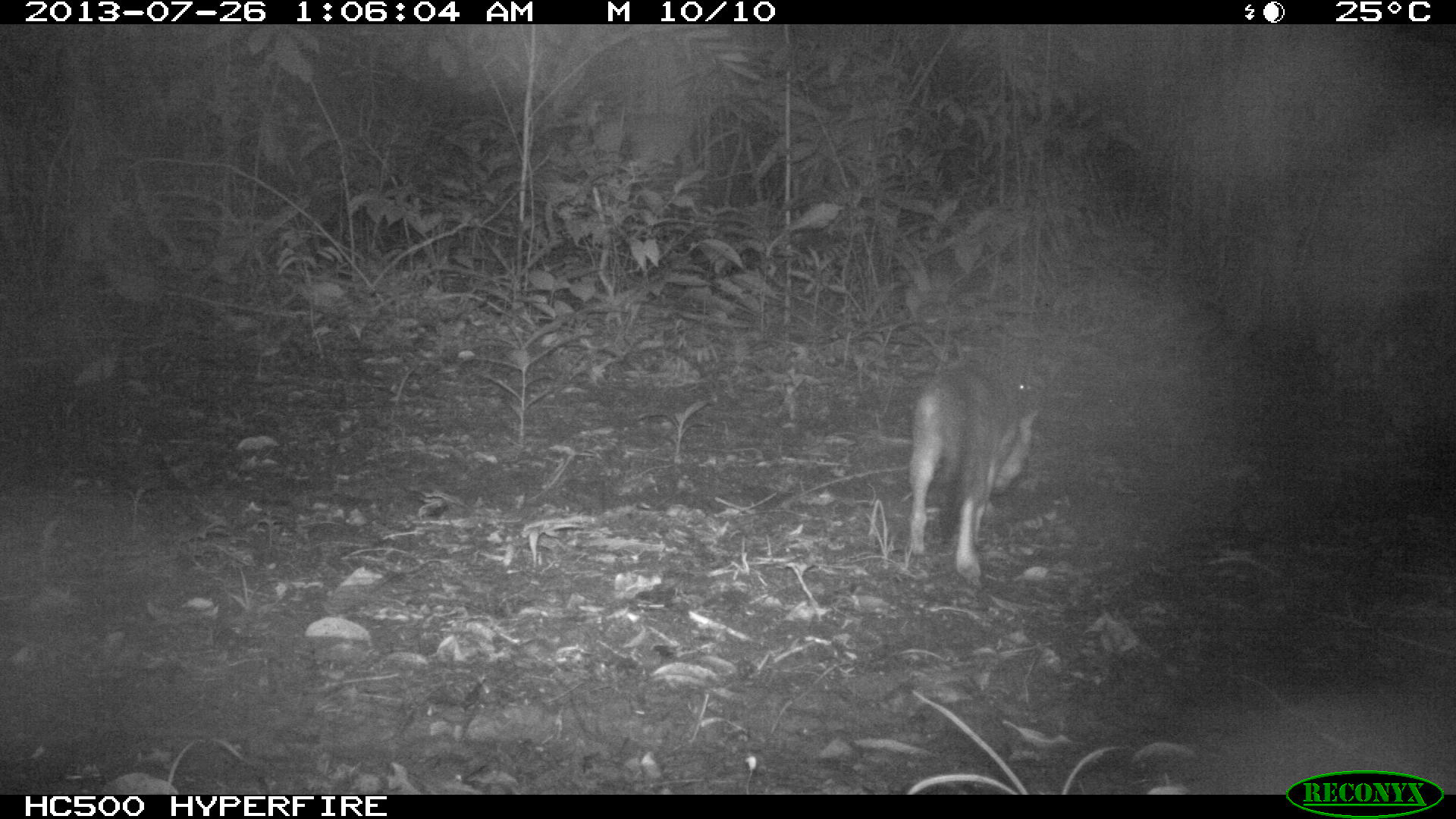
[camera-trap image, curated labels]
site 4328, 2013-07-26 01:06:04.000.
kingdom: Animalia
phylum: Chordata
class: Mammalia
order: Carnivora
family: Canidae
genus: Urocyon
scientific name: Urocyon cinereoargenteus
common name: gray fox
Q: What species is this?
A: Urocyon cinereoargenteus (gray fox).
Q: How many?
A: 1.